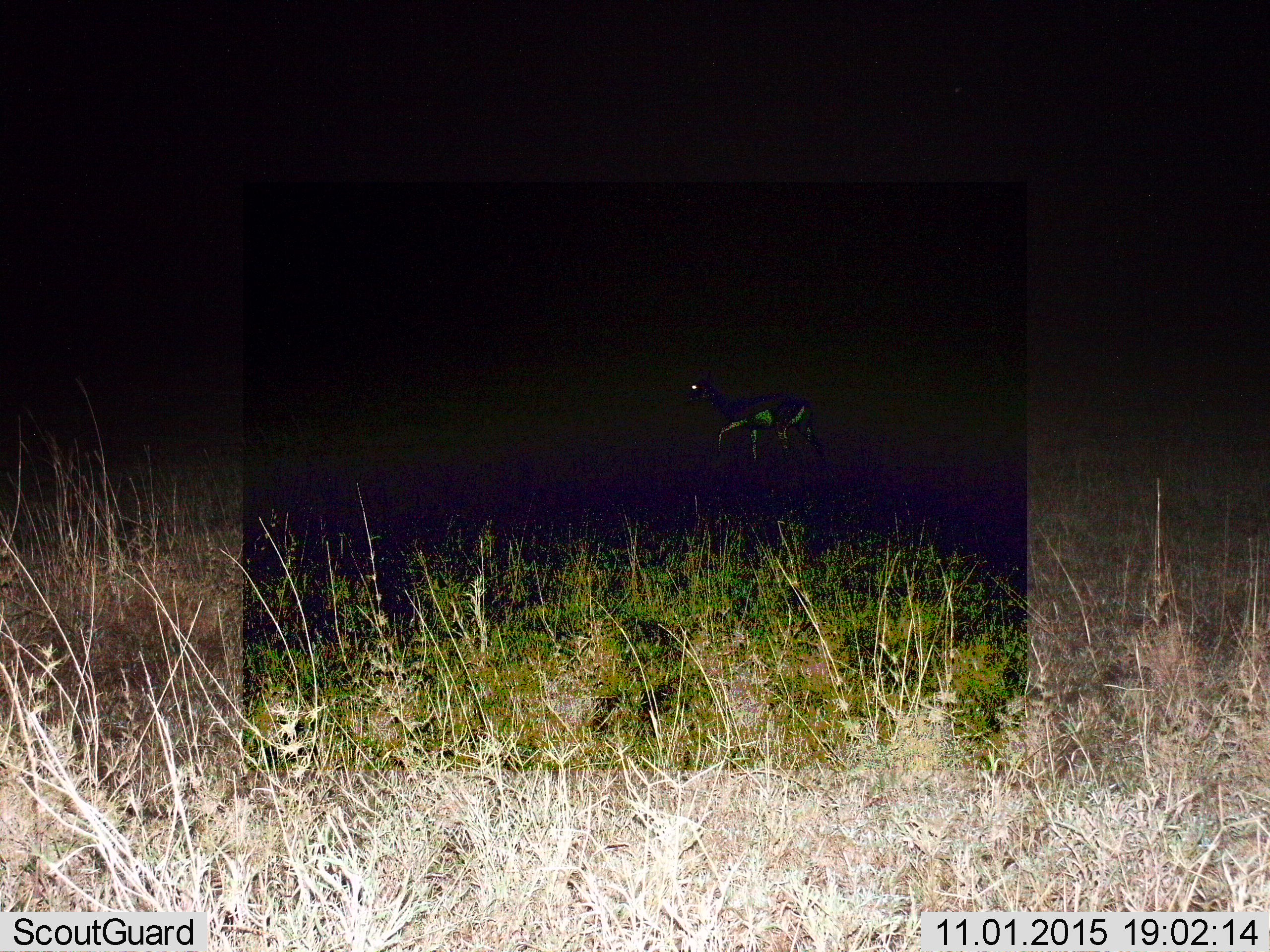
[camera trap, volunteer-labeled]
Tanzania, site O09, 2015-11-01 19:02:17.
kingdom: Animalia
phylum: Chordata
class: Mammalia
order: Artiodactyla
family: Bovidae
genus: Eudorcas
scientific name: Eudorcas thomsonii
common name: thomson's gazelle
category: gazellethomsons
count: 1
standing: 20%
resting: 0%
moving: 80%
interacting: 0%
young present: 0%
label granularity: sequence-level